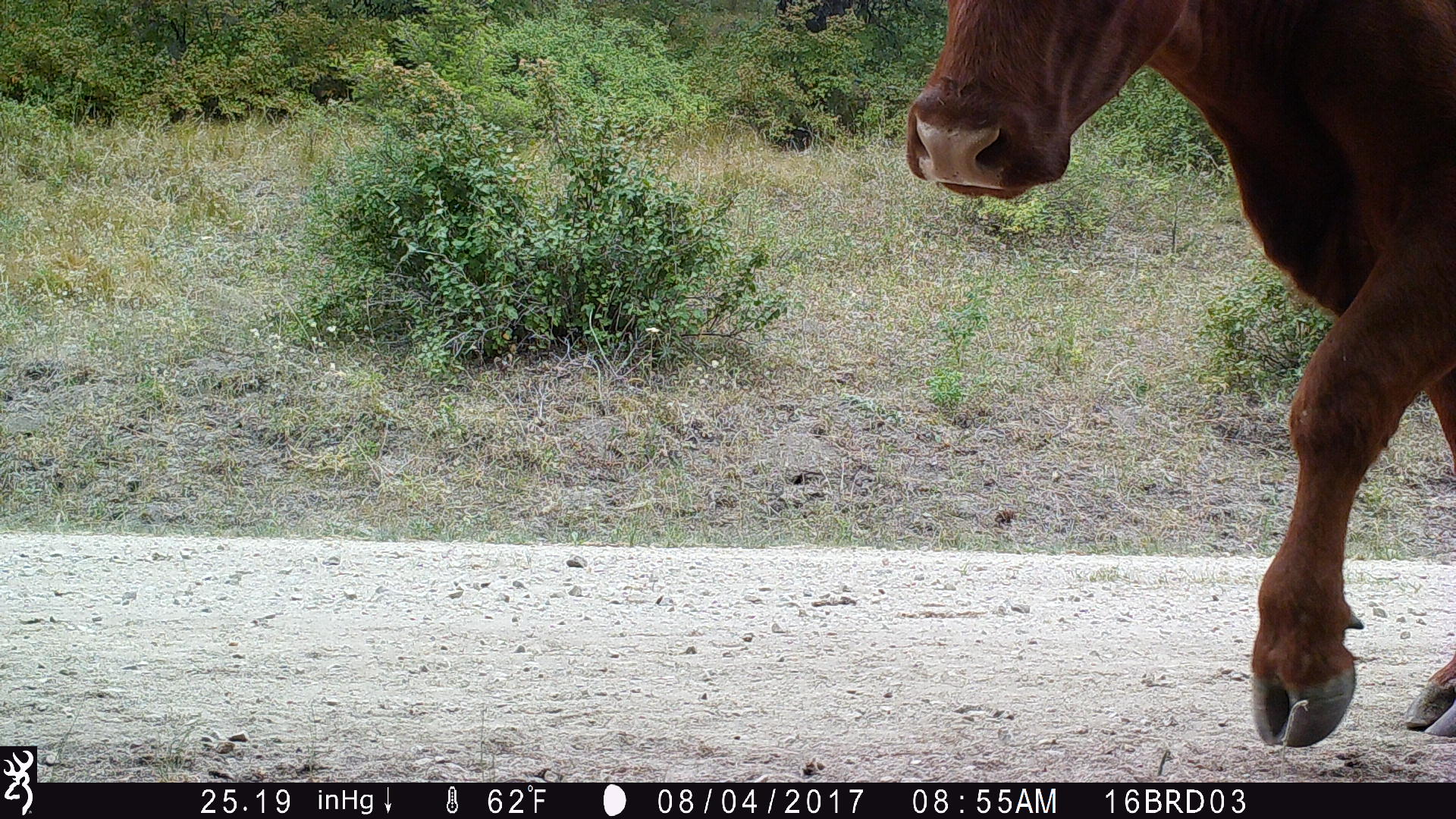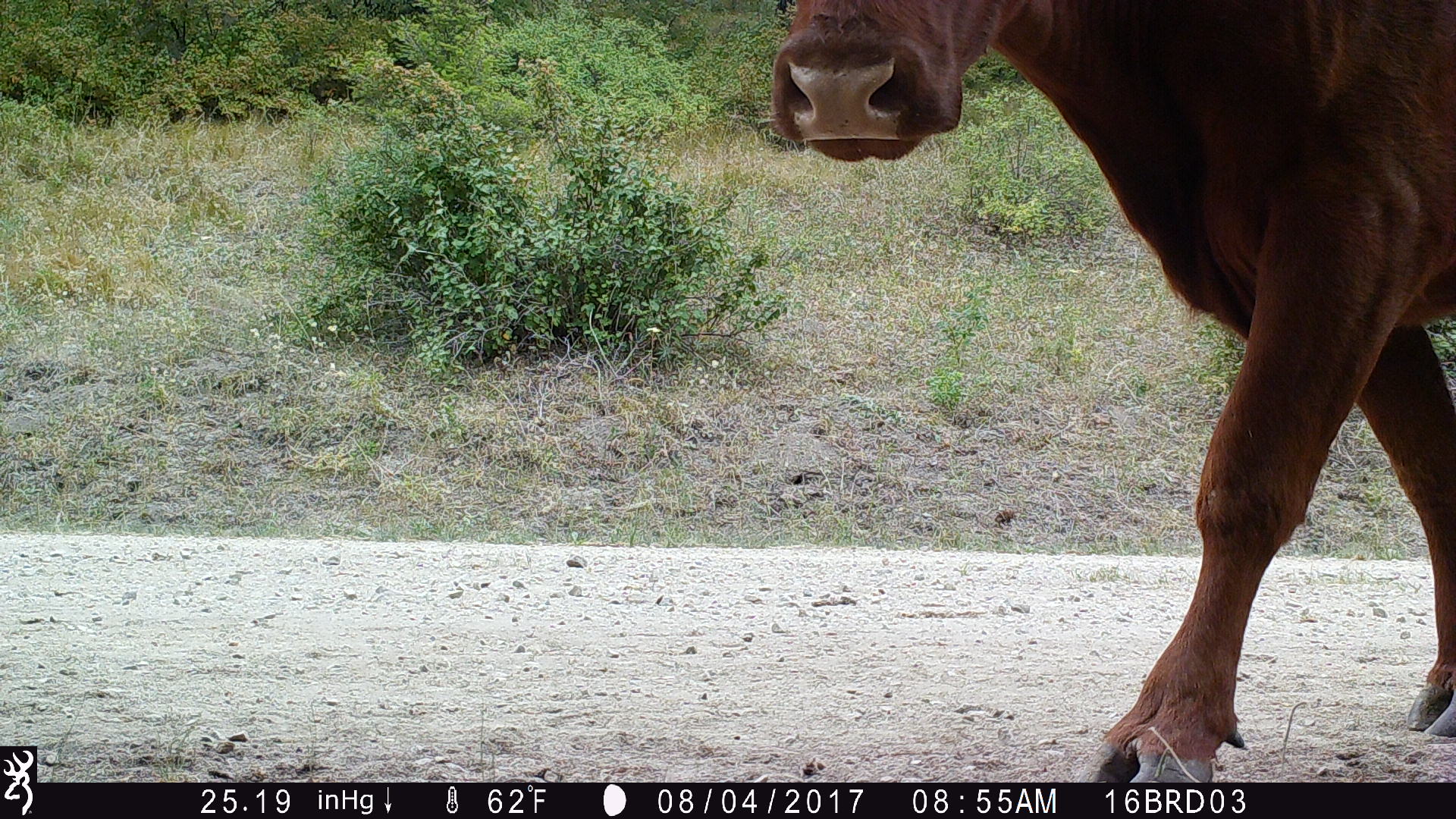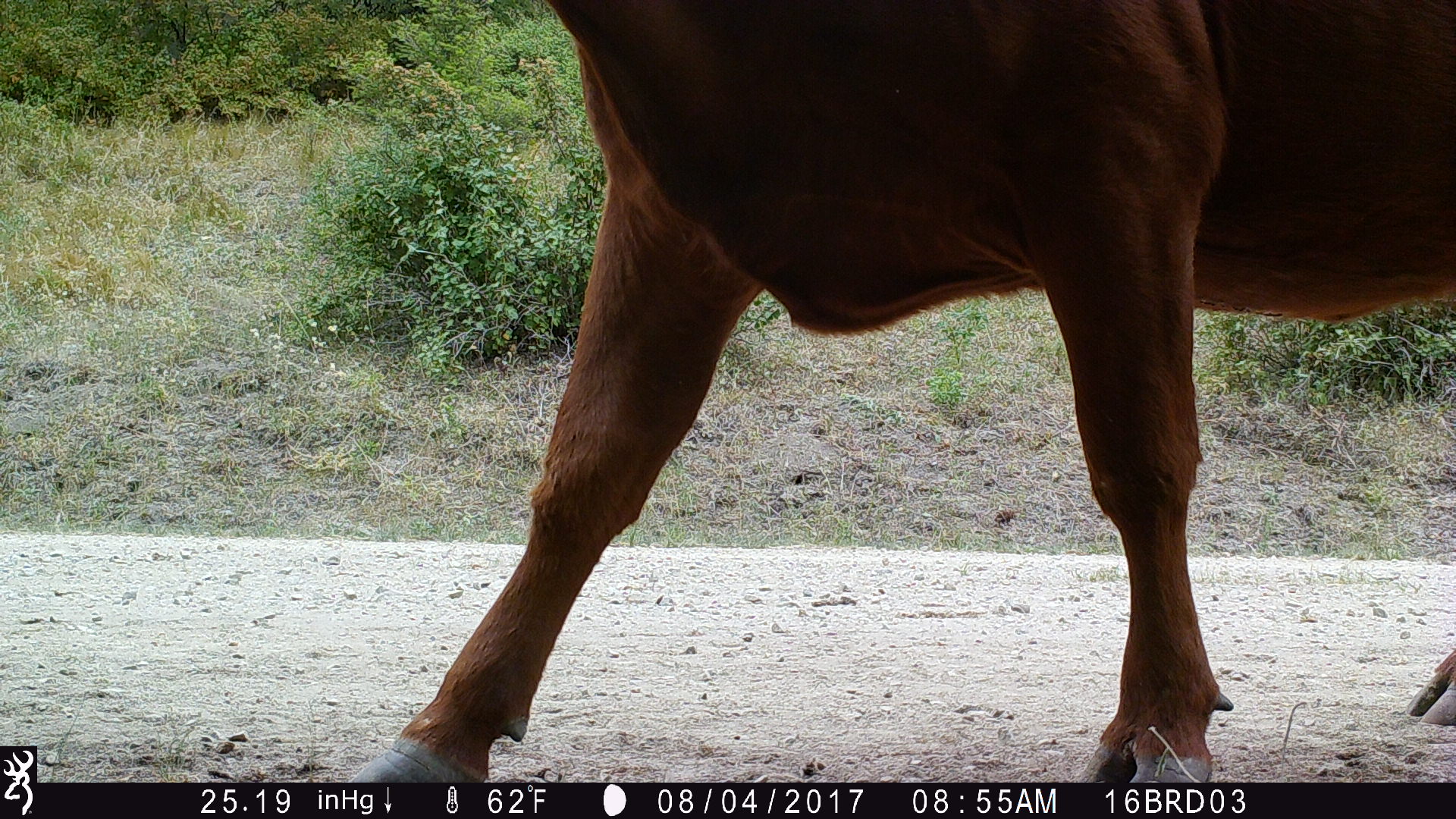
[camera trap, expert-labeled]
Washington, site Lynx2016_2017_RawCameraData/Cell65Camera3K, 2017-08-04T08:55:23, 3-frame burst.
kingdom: Animalia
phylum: Chordata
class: Mammalia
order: Artiodactyla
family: Bovidae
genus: Bos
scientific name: Bos taurus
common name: domestic cattle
Domestic cattle (Bos taurus). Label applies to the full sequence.